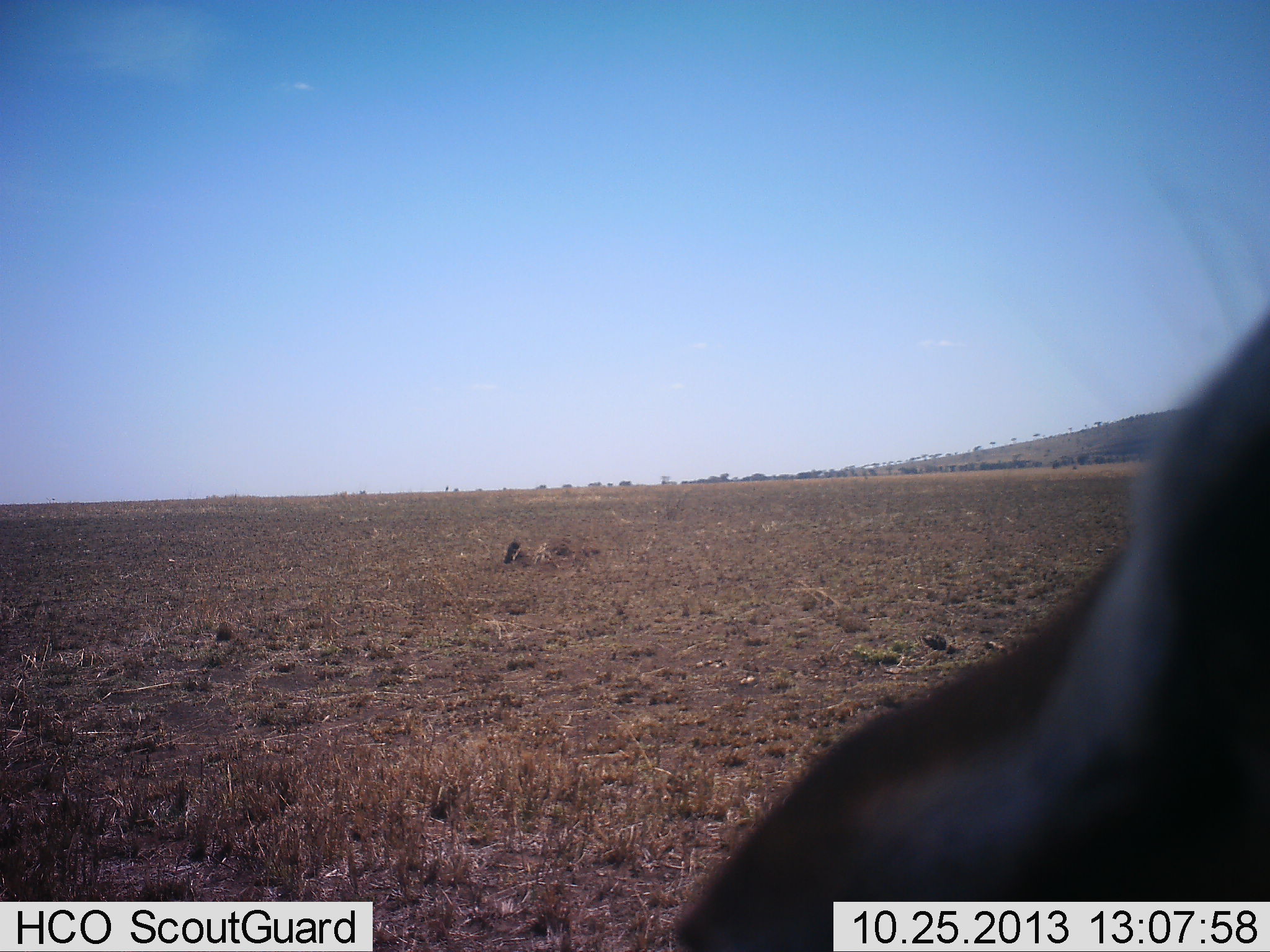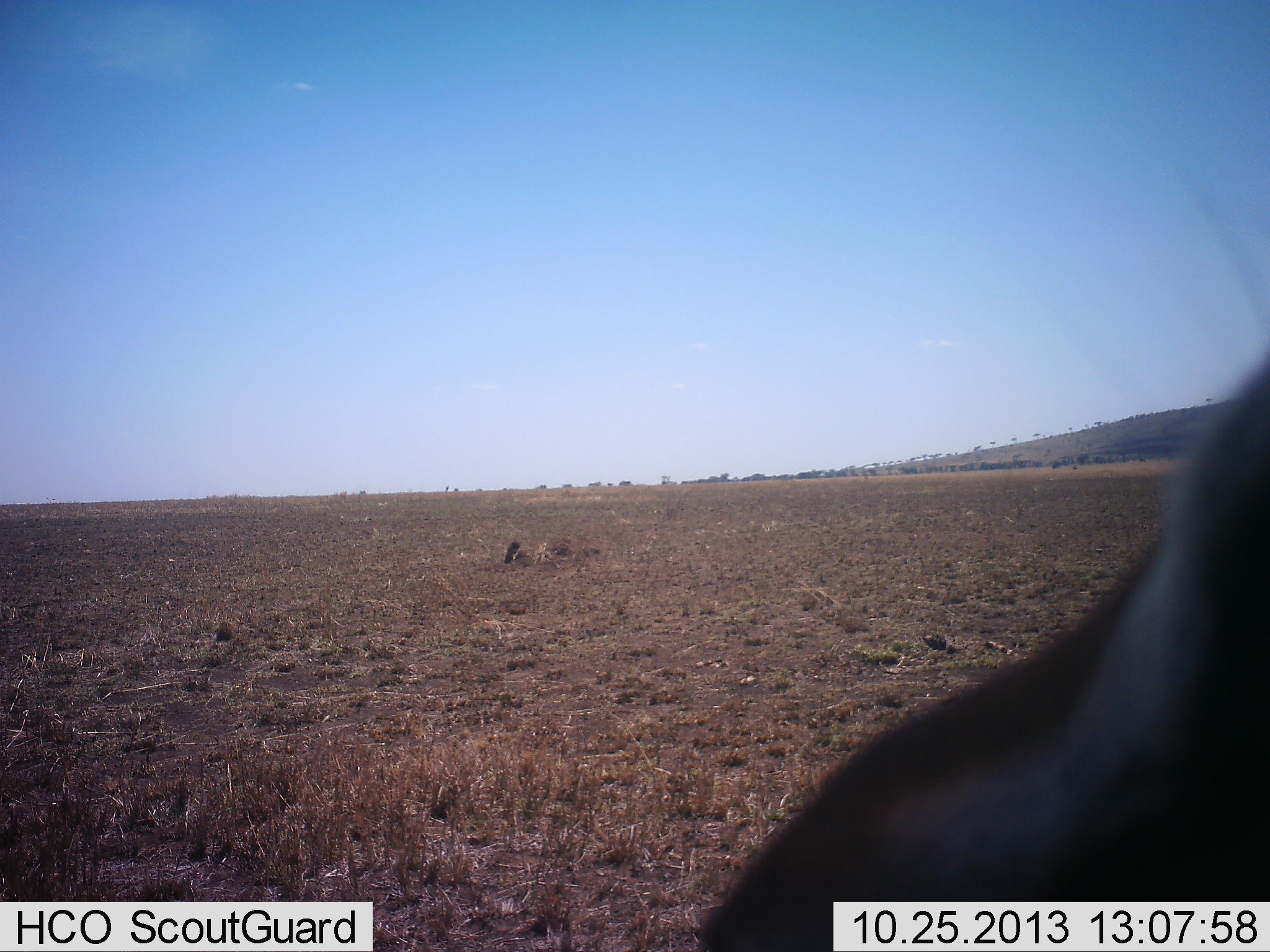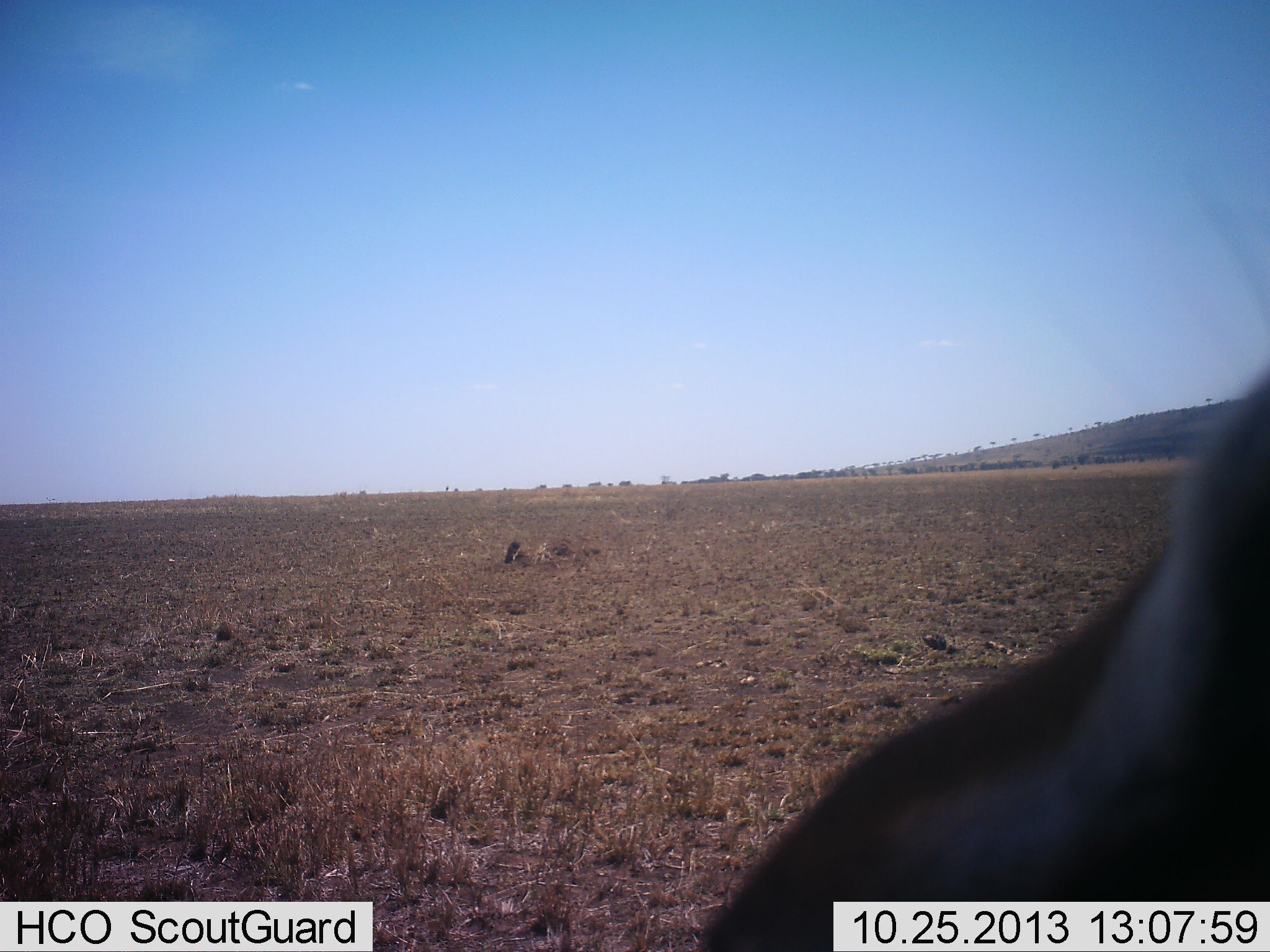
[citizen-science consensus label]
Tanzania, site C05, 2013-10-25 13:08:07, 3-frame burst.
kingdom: Animalia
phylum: Chordata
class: Mammalia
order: Artiodactyla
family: Bovidae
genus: Eudorcas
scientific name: Eudorcas thomsonii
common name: thomson's gazelle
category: gazellethomsons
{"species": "gazellethomsons (thomson's gazelle) (Eudorcas thomsonii)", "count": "1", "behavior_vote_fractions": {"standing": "90%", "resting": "10%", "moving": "0%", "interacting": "0%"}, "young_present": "0%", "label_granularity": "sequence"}